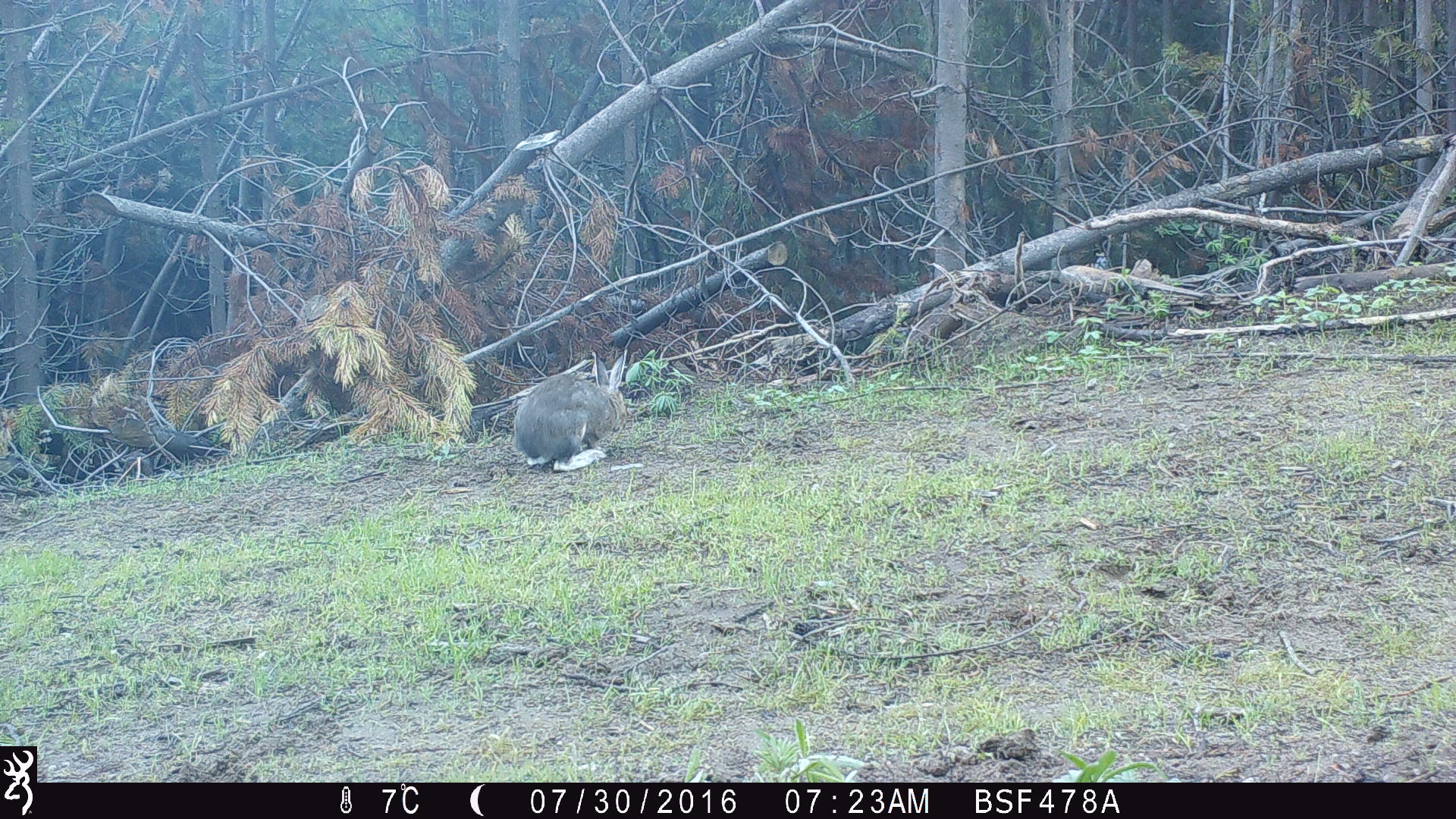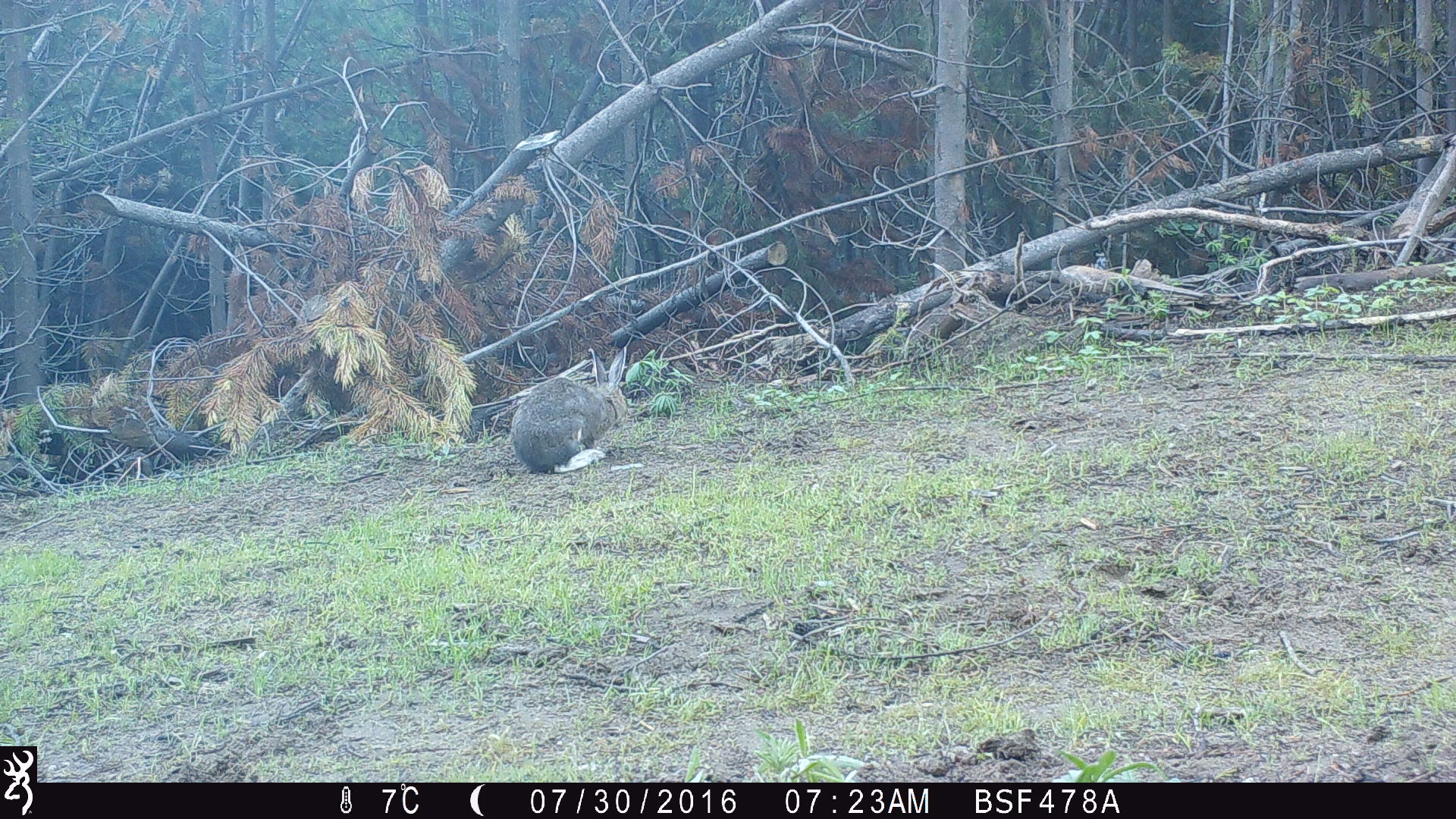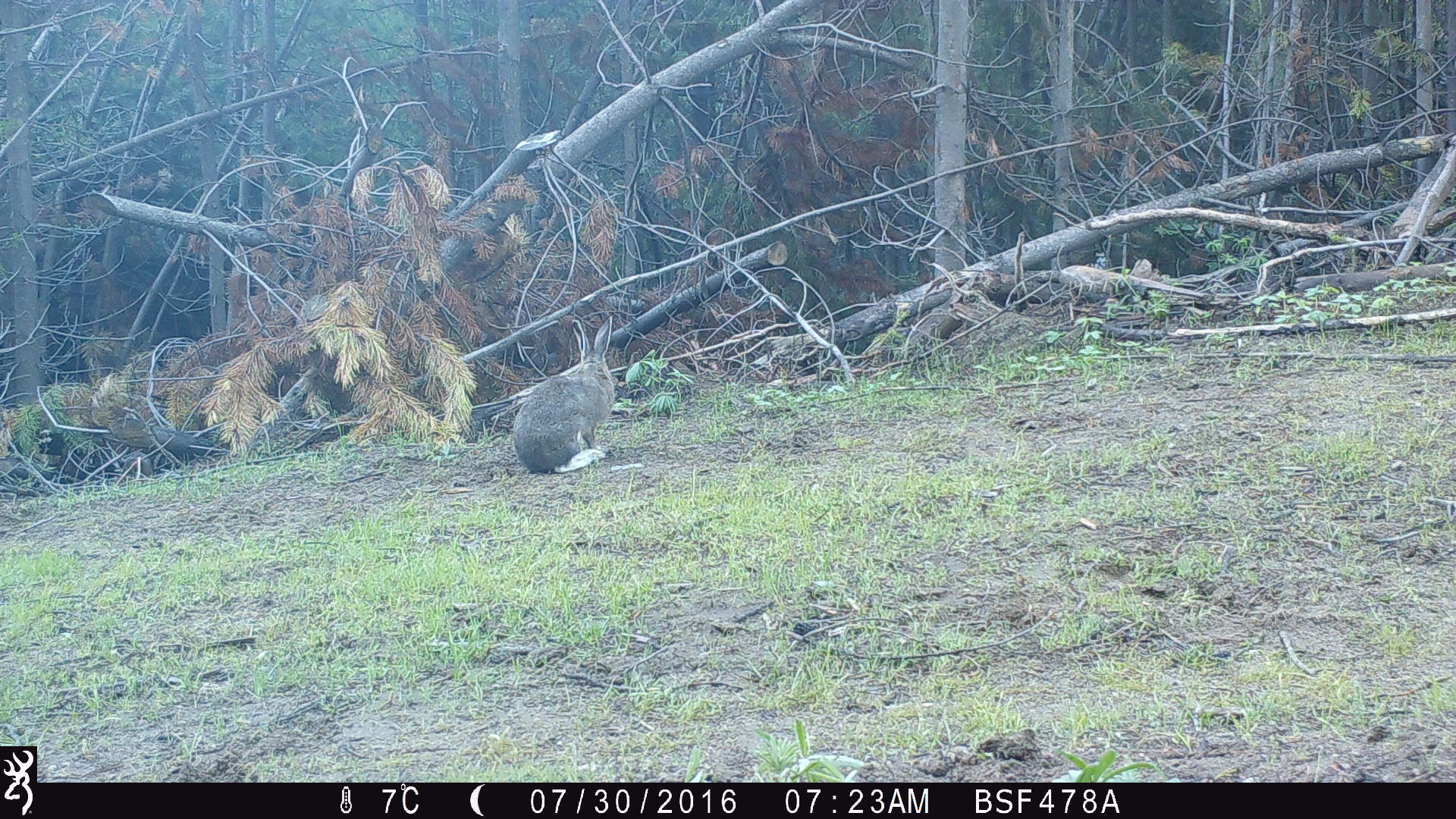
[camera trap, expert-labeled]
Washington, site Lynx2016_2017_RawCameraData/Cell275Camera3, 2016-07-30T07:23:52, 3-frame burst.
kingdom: Animalia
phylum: Chordata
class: Mammalia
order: Lagomorpha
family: Leporidae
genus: Lepus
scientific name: Lepus americanus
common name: snowshoe hare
Lepus americanus (snowshoe hare). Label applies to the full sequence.